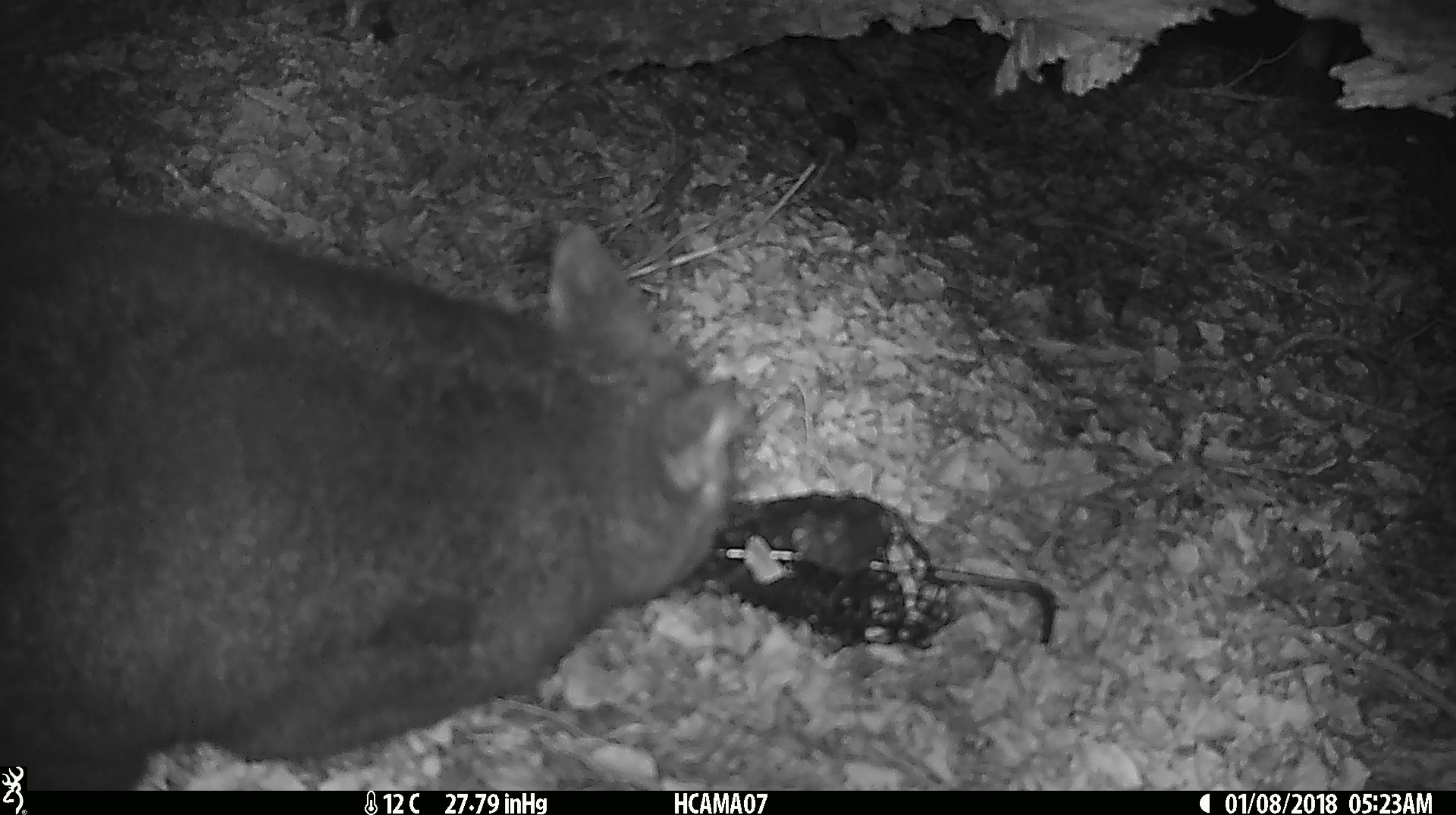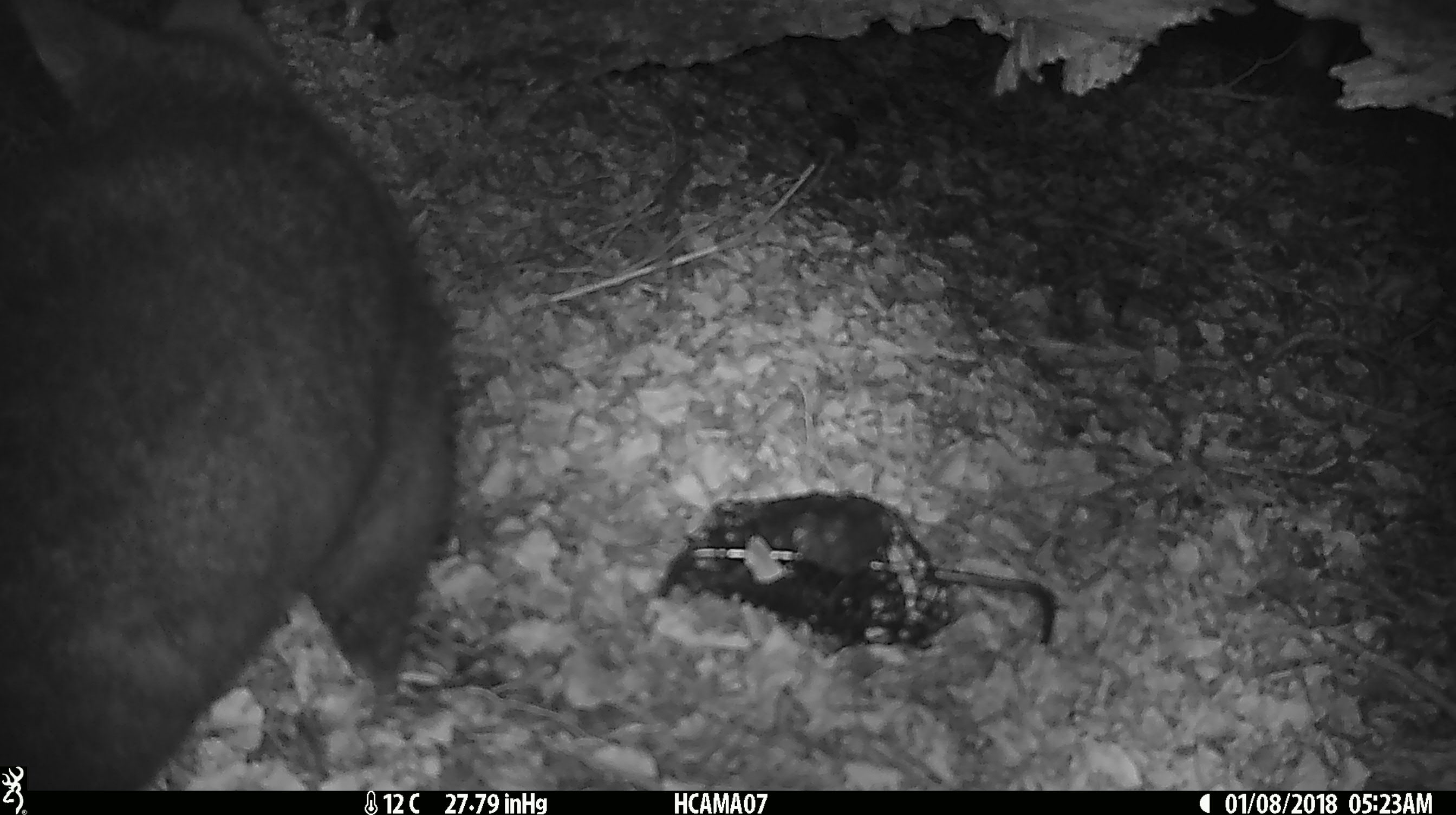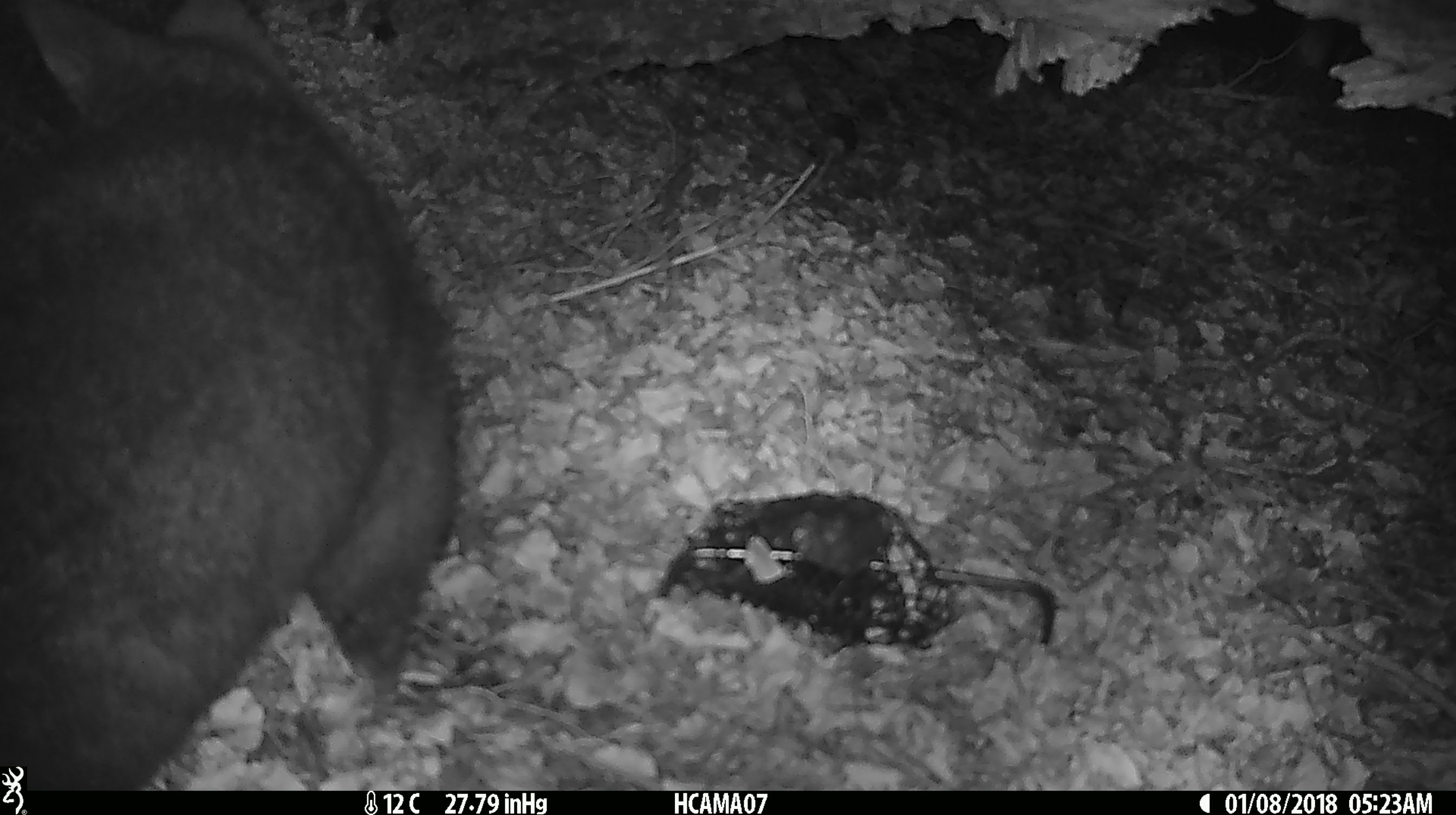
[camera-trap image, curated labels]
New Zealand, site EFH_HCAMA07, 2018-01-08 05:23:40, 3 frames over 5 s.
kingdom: Animalia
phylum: Chordata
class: Mammalia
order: Diprotodontia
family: Phalangeridae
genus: Trichosurus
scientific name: Trichosurus vulpecula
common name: common brushtail possum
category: possum